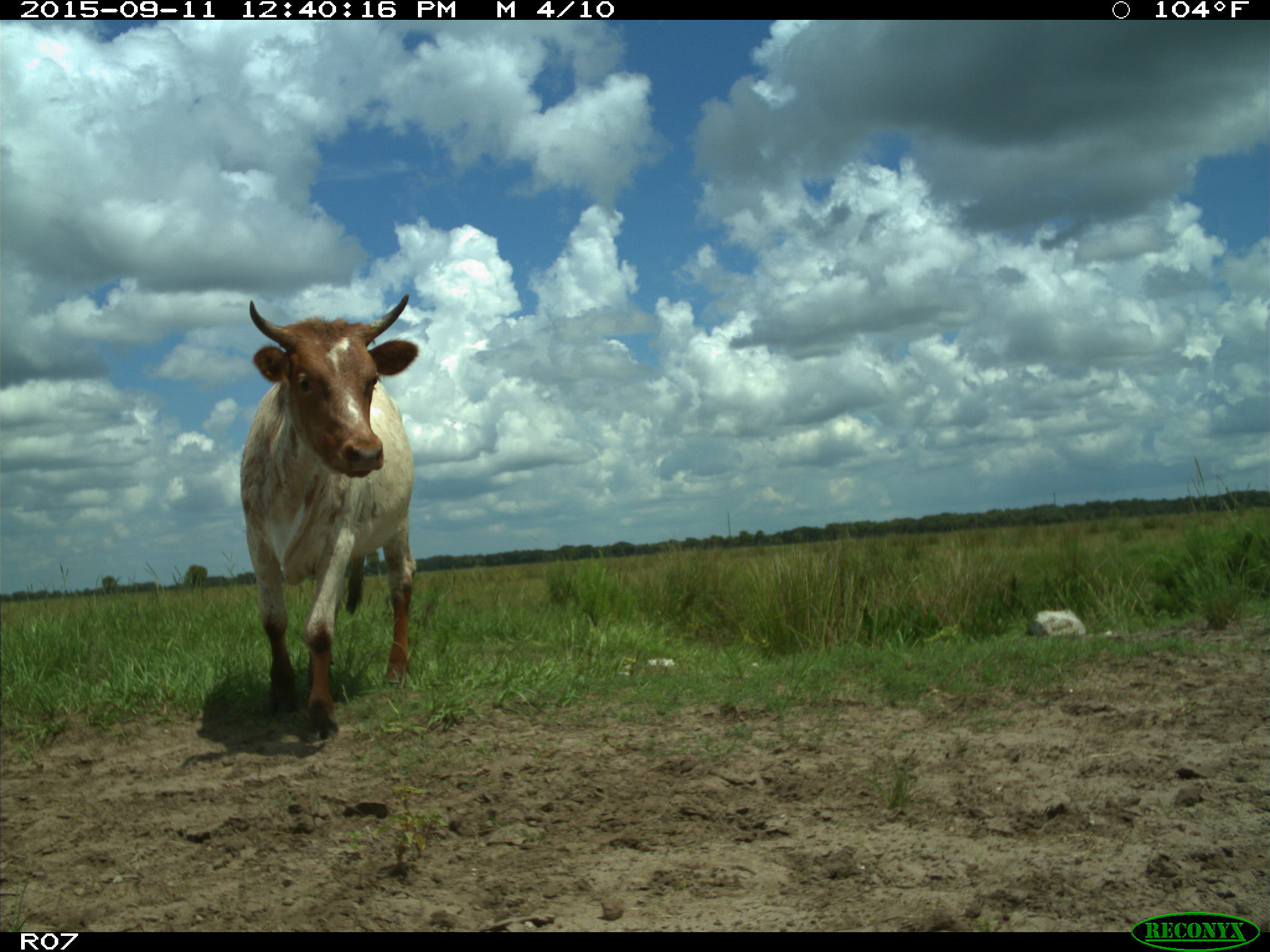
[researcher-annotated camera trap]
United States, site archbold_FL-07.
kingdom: Animalia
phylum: Chordata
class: Mammalia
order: Artiodactyla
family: Bovidae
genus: Bos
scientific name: Bos taurus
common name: domestic cow